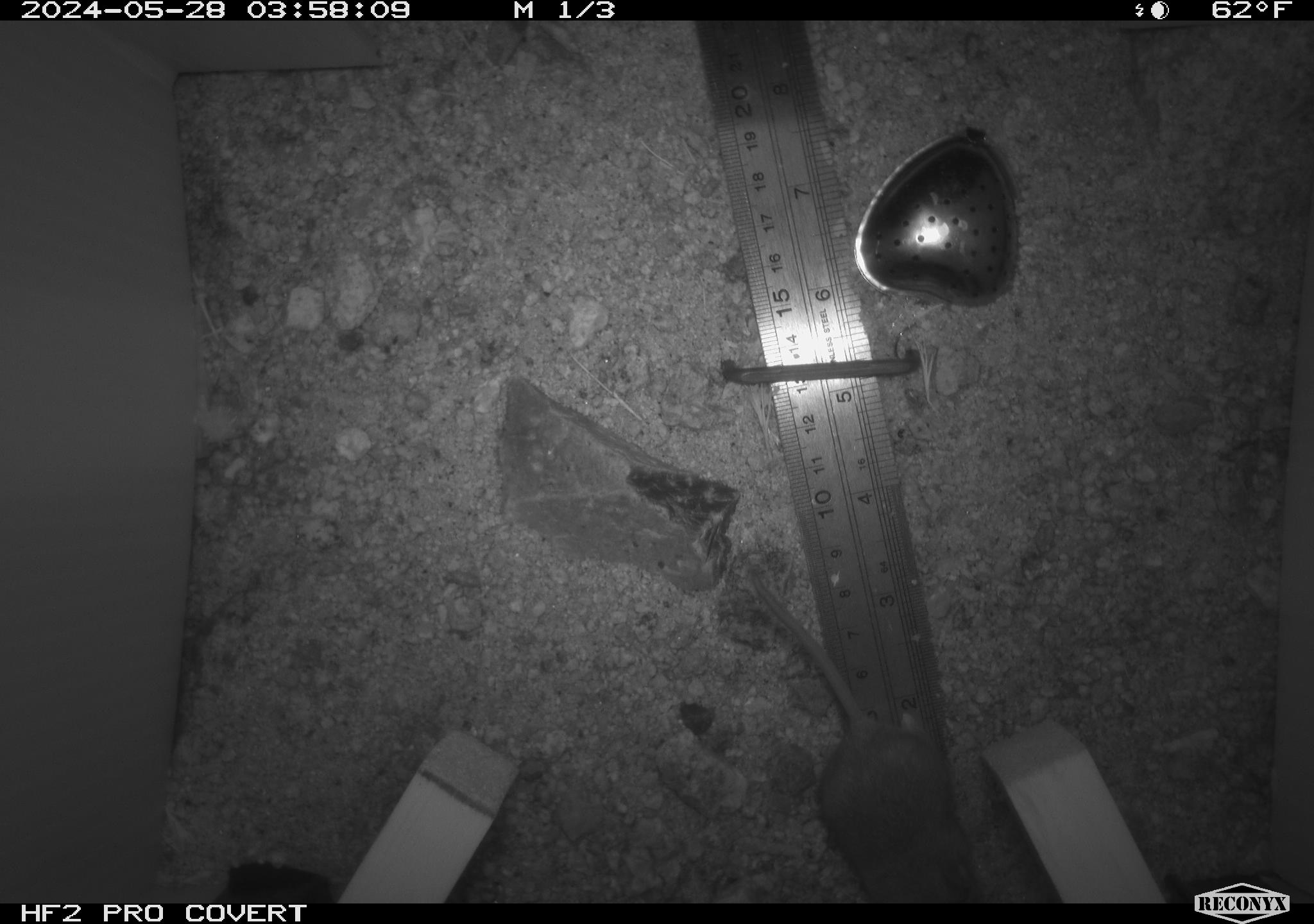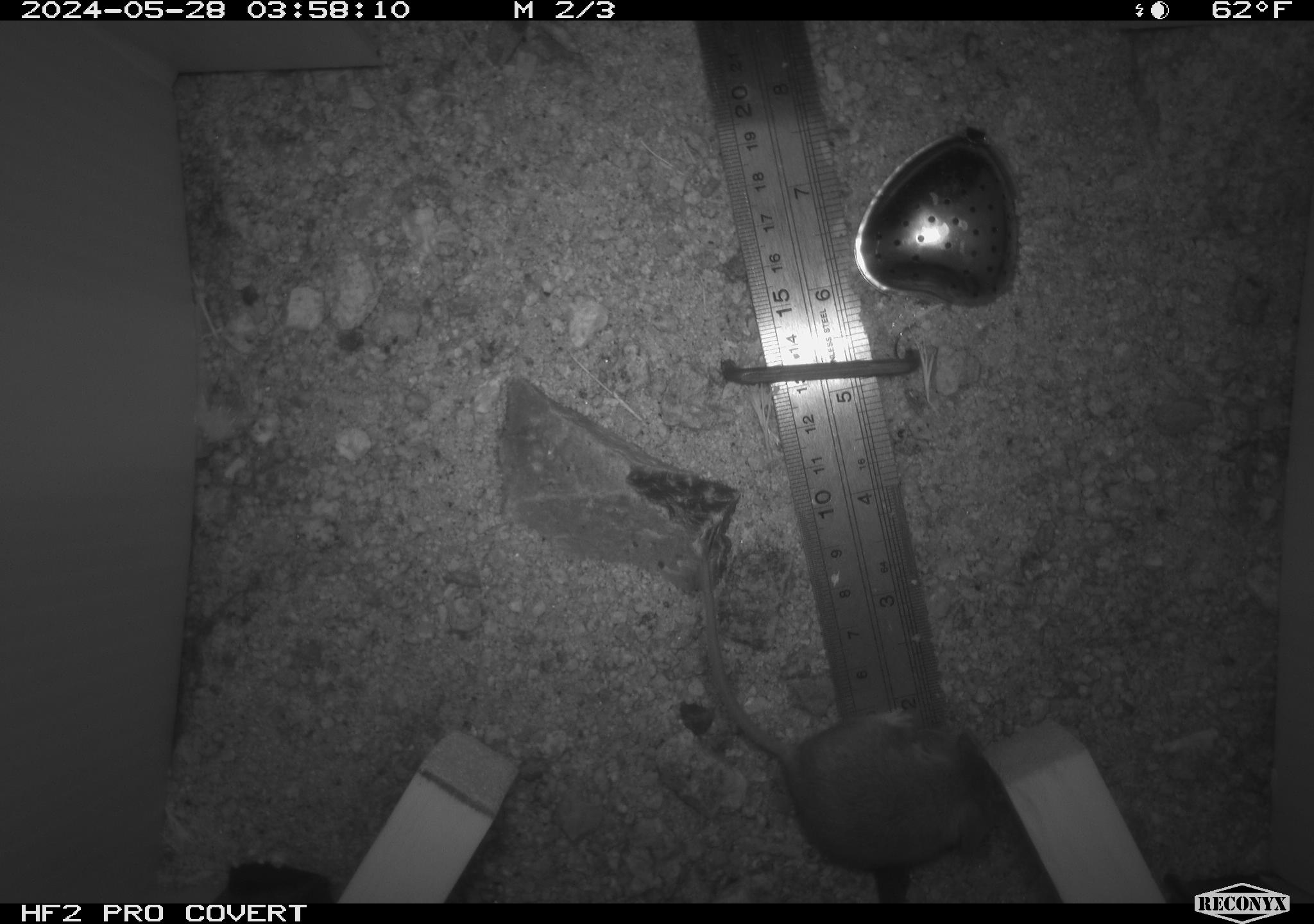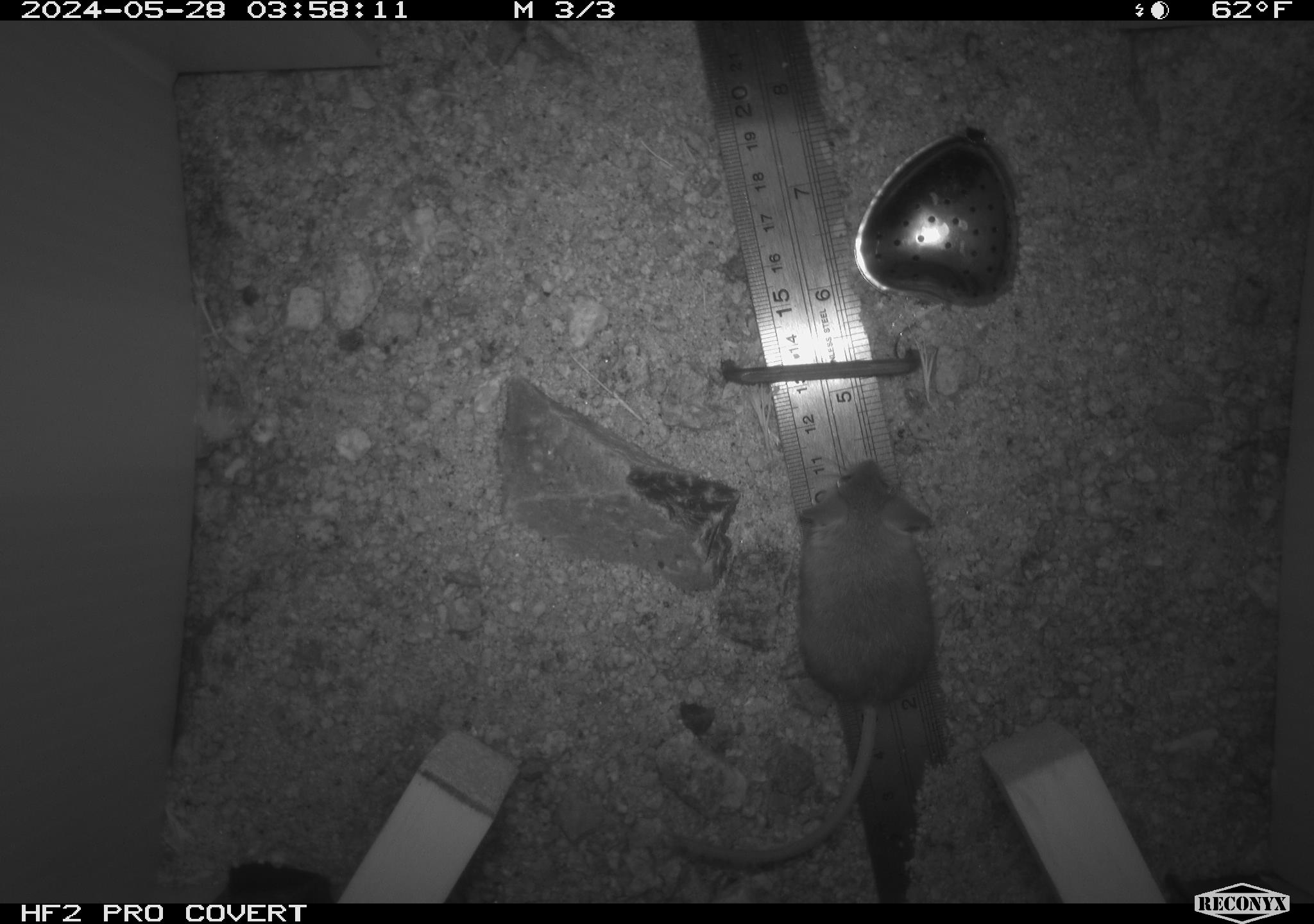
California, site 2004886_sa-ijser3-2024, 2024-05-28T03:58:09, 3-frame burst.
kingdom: Animalia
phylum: Chordata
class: Mammalia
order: Rodentia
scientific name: Rodentia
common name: mouse species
Mouse species (Rodentia).